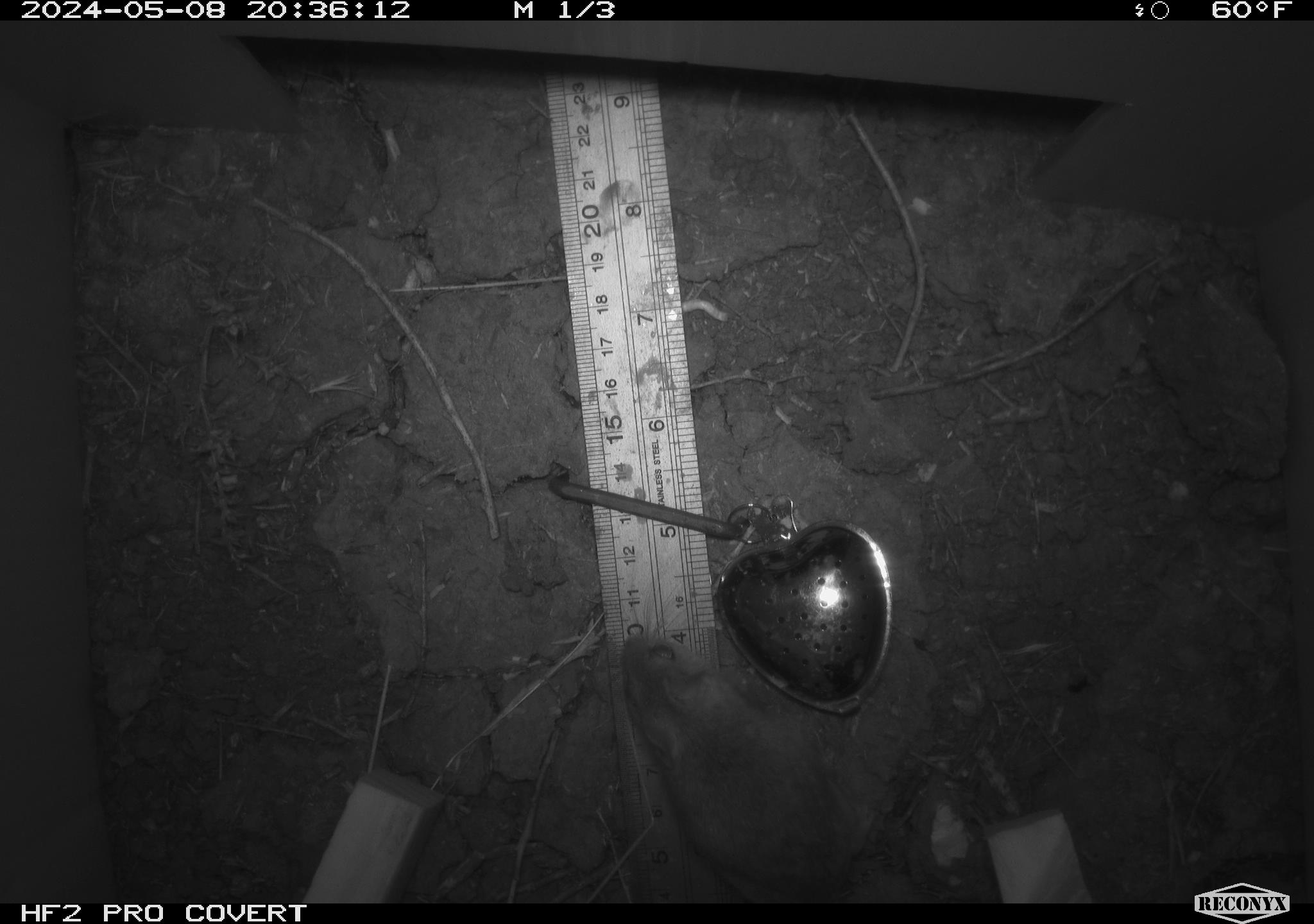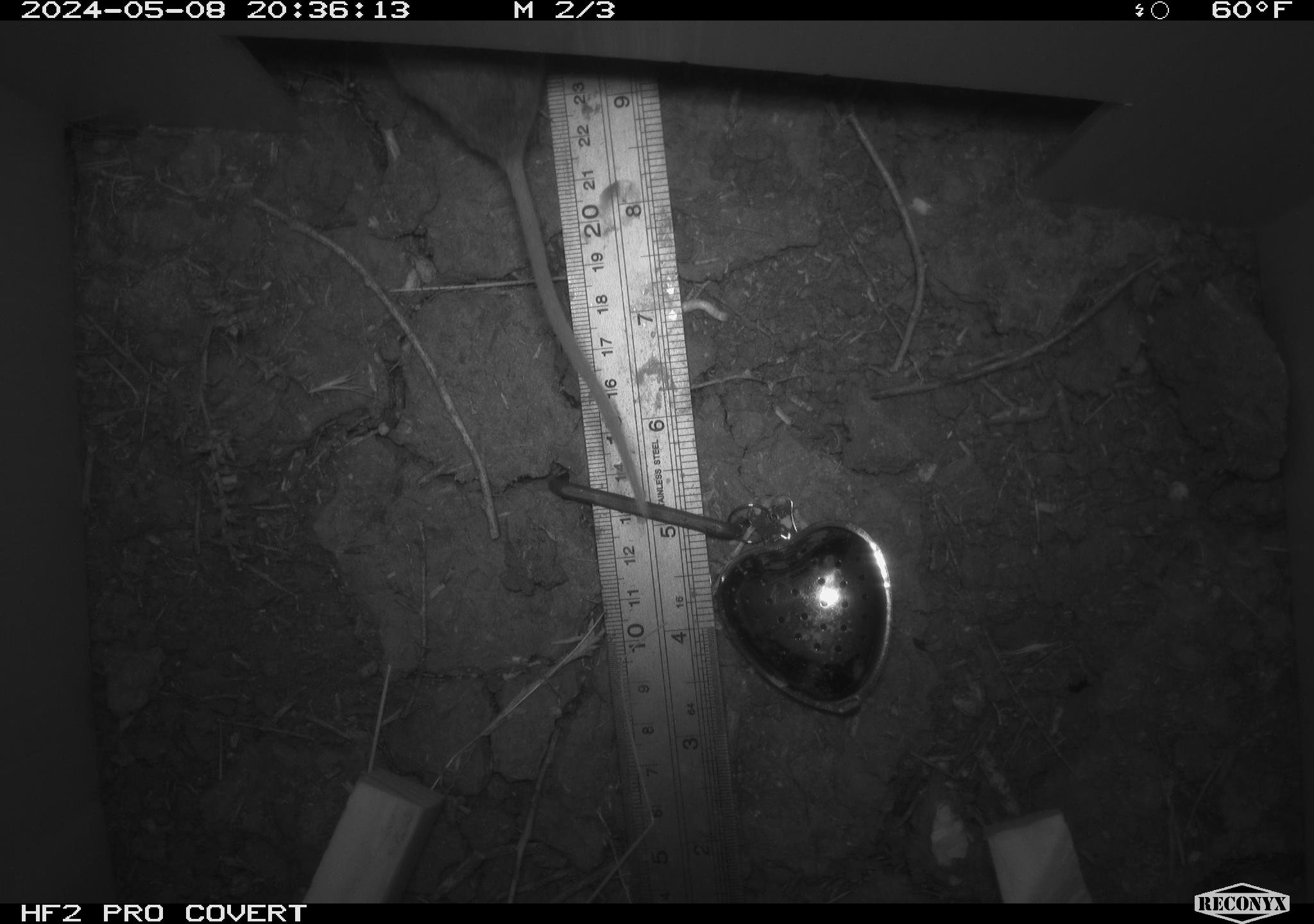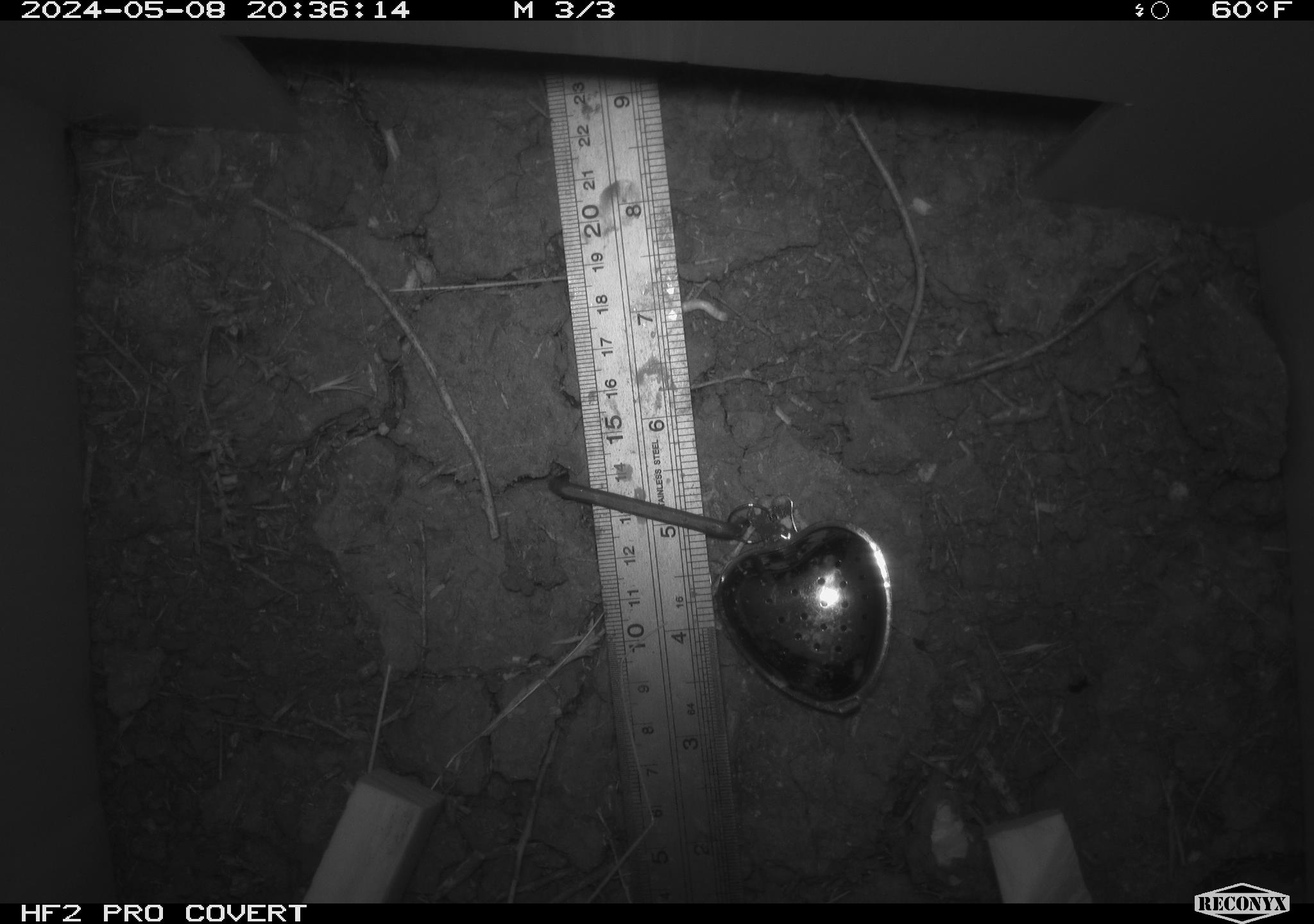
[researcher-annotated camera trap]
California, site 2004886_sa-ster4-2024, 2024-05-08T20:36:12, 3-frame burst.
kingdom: Animalia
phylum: Chordata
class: Mammalia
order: Rodentia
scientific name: Rodentia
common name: mouse species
Mouse species (Rodentia).